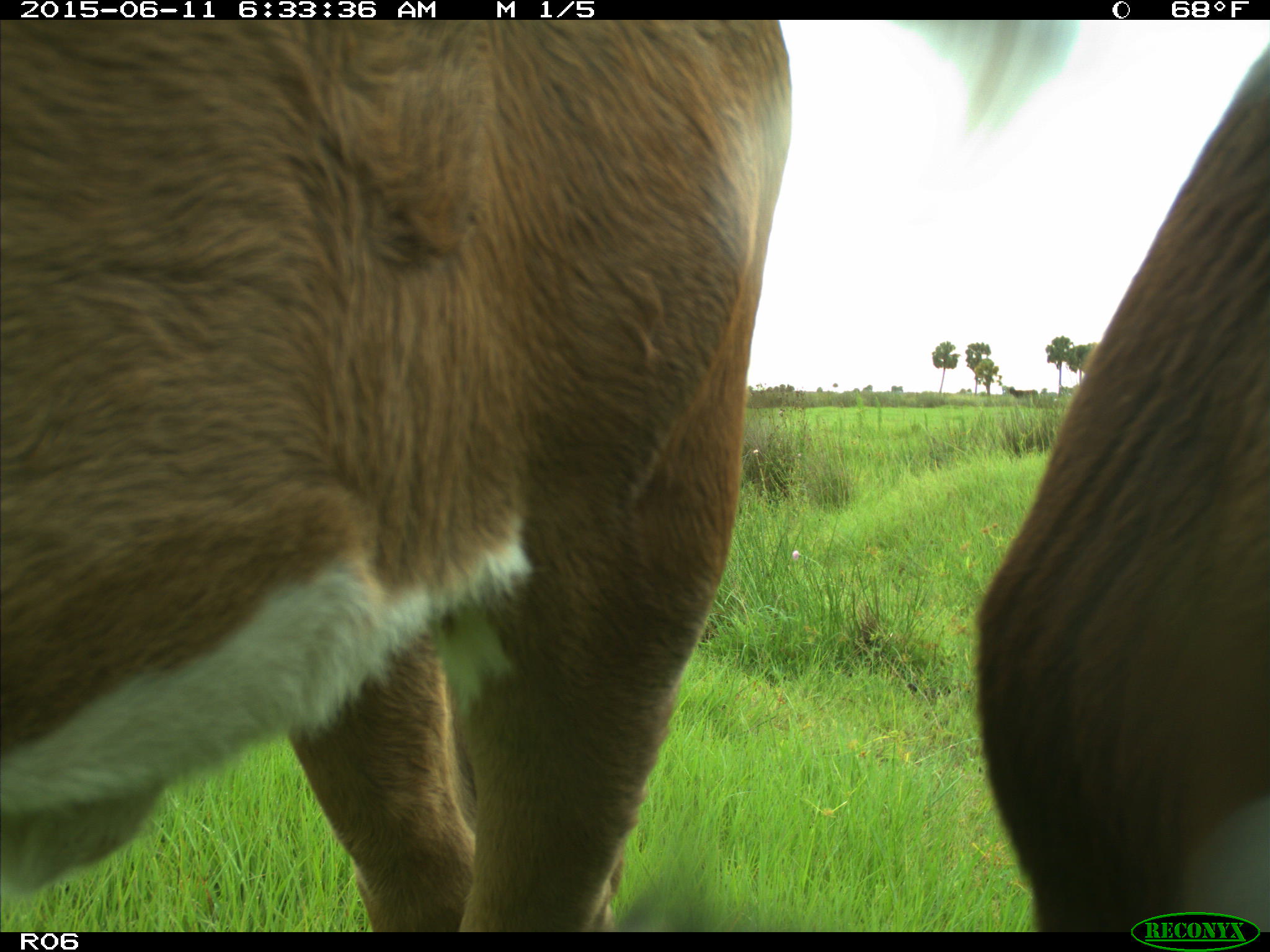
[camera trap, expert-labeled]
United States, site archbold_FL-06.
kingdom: Animalia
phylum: Chordata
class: Mammalia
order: Artiodactyla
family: Bovidae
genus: Bos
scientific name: Bos taurus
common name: domestic cow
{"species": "Bos taurus (domestic cow)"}